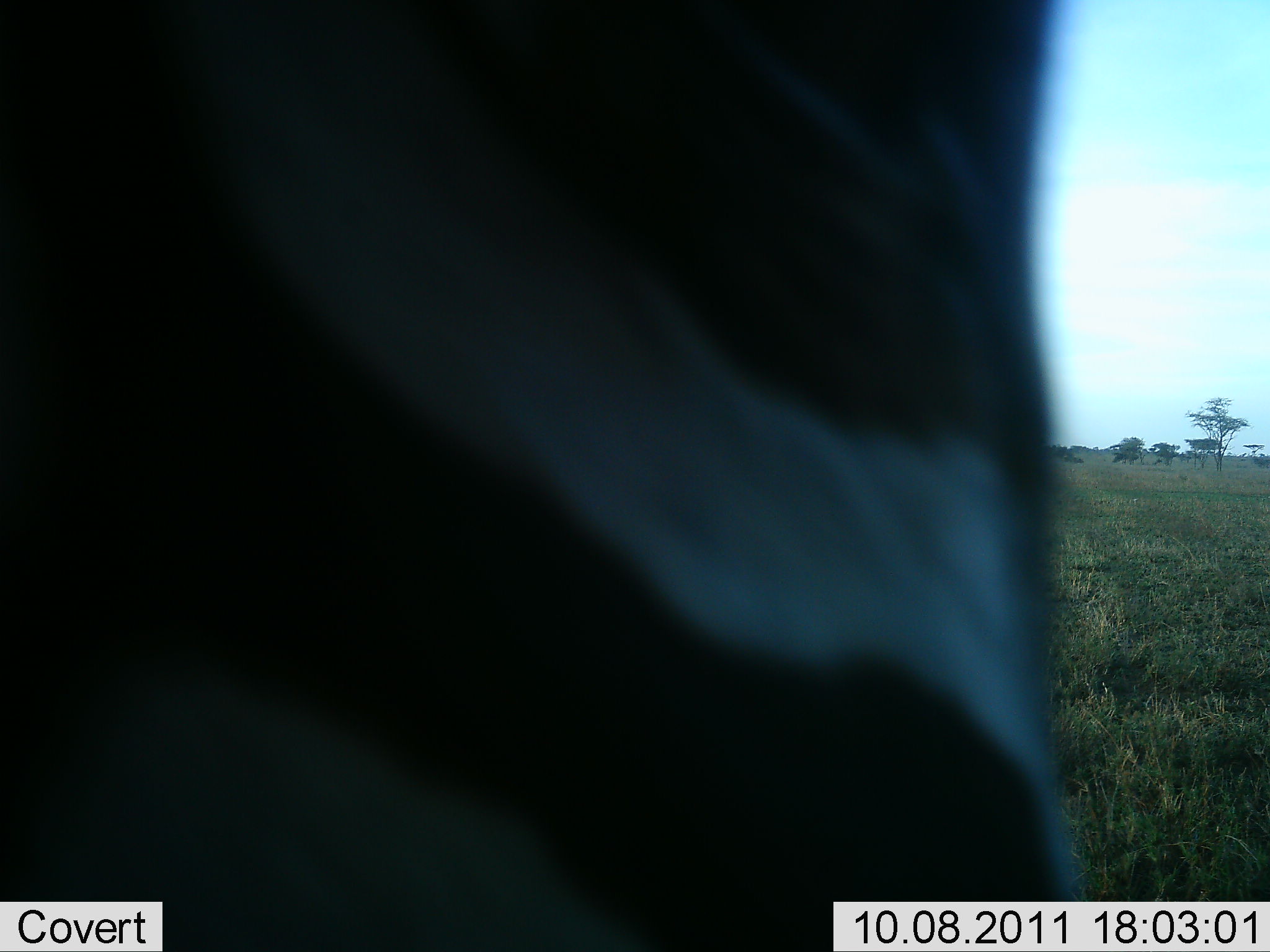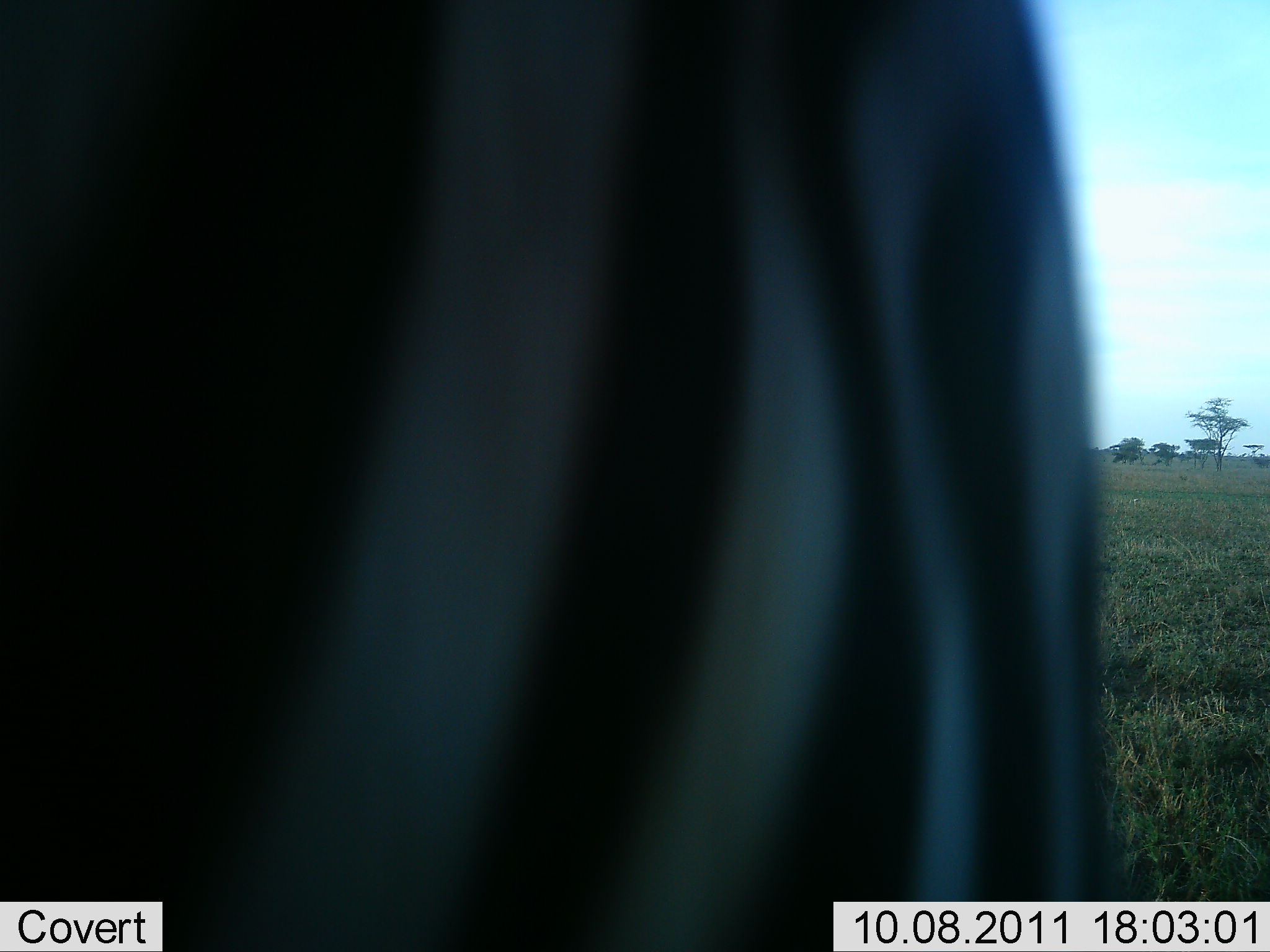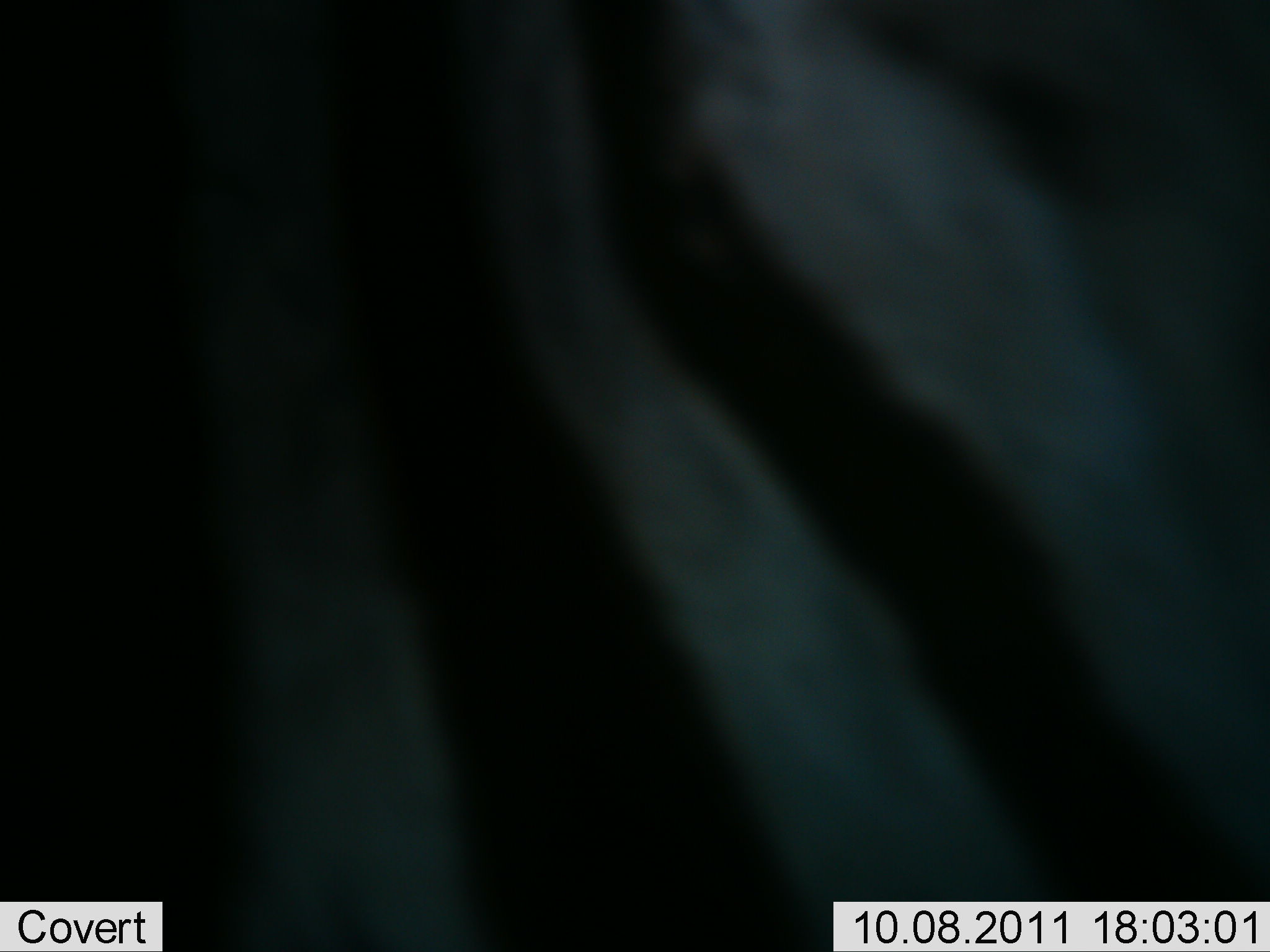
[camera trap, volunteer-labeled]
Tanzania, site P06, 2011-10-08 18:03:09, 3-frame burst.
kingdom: Animalia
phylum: Chordata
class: Mammalia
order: Perissodactyla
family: Equidae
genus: Equus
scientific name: Equus quagga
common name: plains zebra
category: zebra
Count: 1.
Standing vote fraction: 43%.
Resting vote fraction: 0%.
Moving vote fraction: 43%.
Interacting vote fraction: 14%.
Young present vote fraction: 0%.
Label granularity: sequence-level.